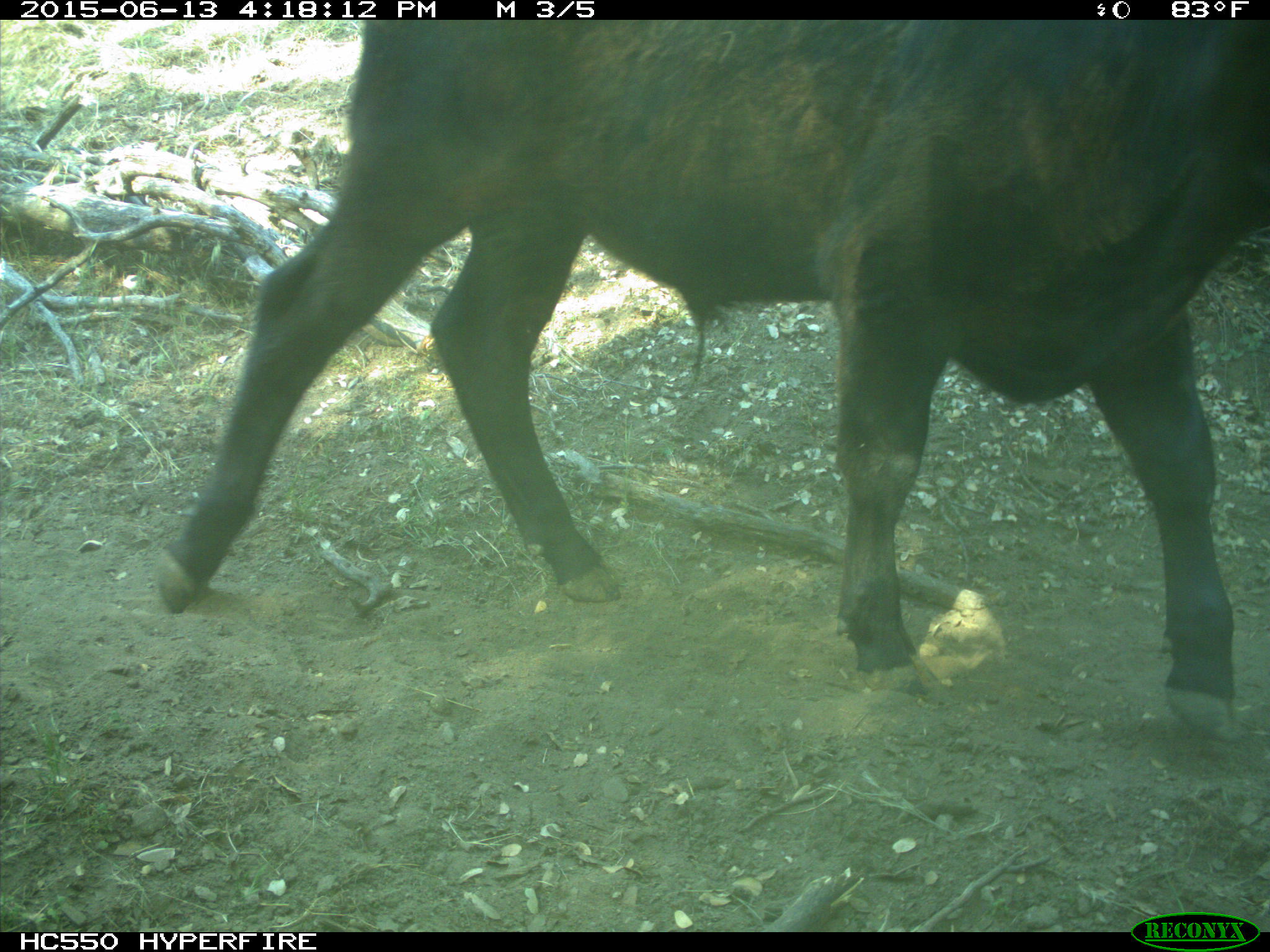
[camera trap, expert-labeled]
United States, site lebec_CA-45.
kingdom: Animalia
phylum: Chordata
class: Mammalia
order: Artiodactyla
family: Bovidae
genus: Bos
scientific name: Bos taurus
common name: domestic cow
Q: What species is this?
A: Bos taurus (domestic cow).